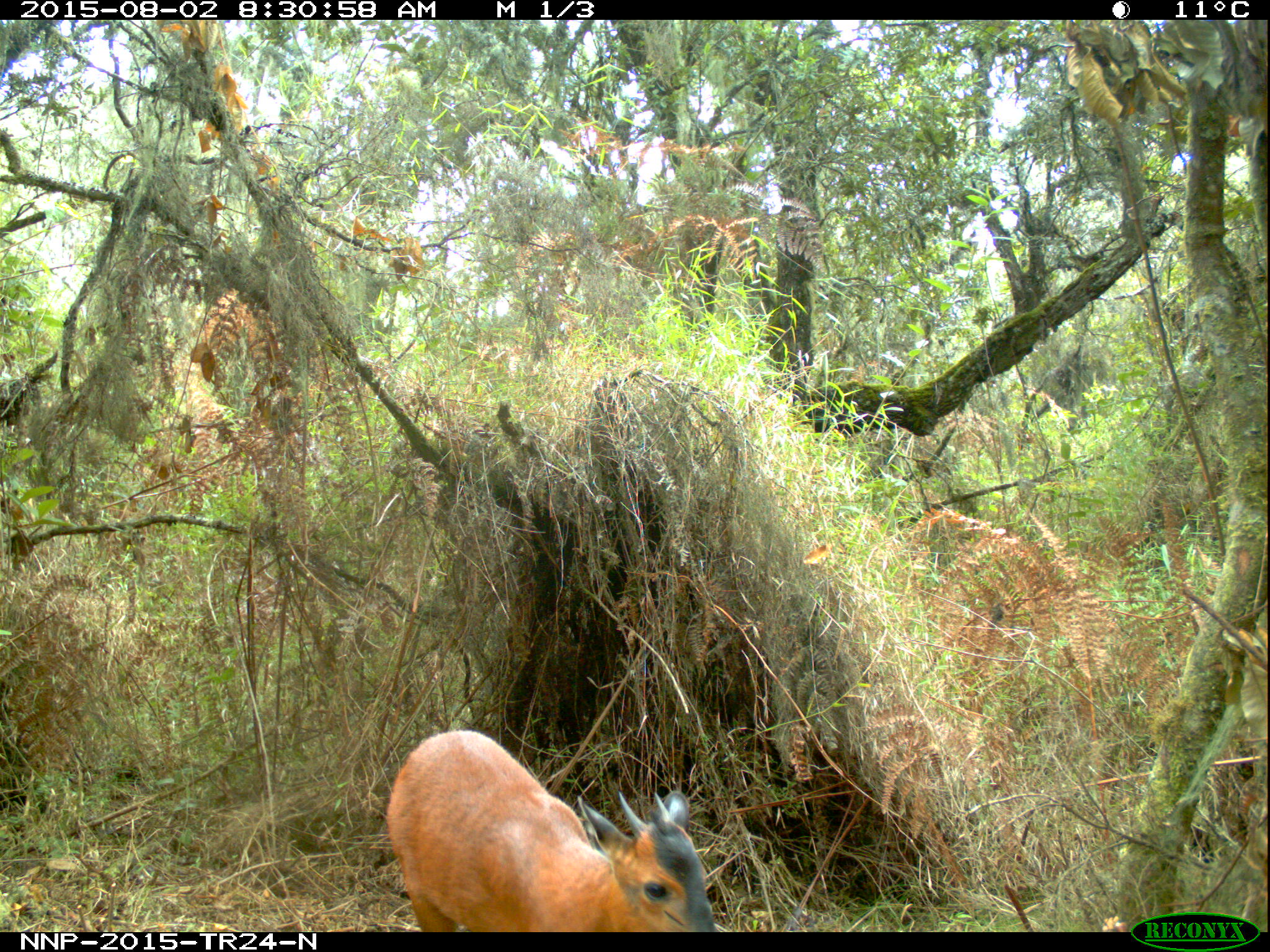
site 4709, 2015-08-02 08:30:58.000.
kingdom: Animalia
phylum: Chordata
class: Mammalia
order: Artiodactyla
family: Bovidae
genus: Cephalophus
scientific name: Cephalophus nigrifrons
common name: black-fronted duiker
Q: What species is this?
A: Cephalophus nigrifrons (black-fronted duiker).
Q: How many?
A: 1.